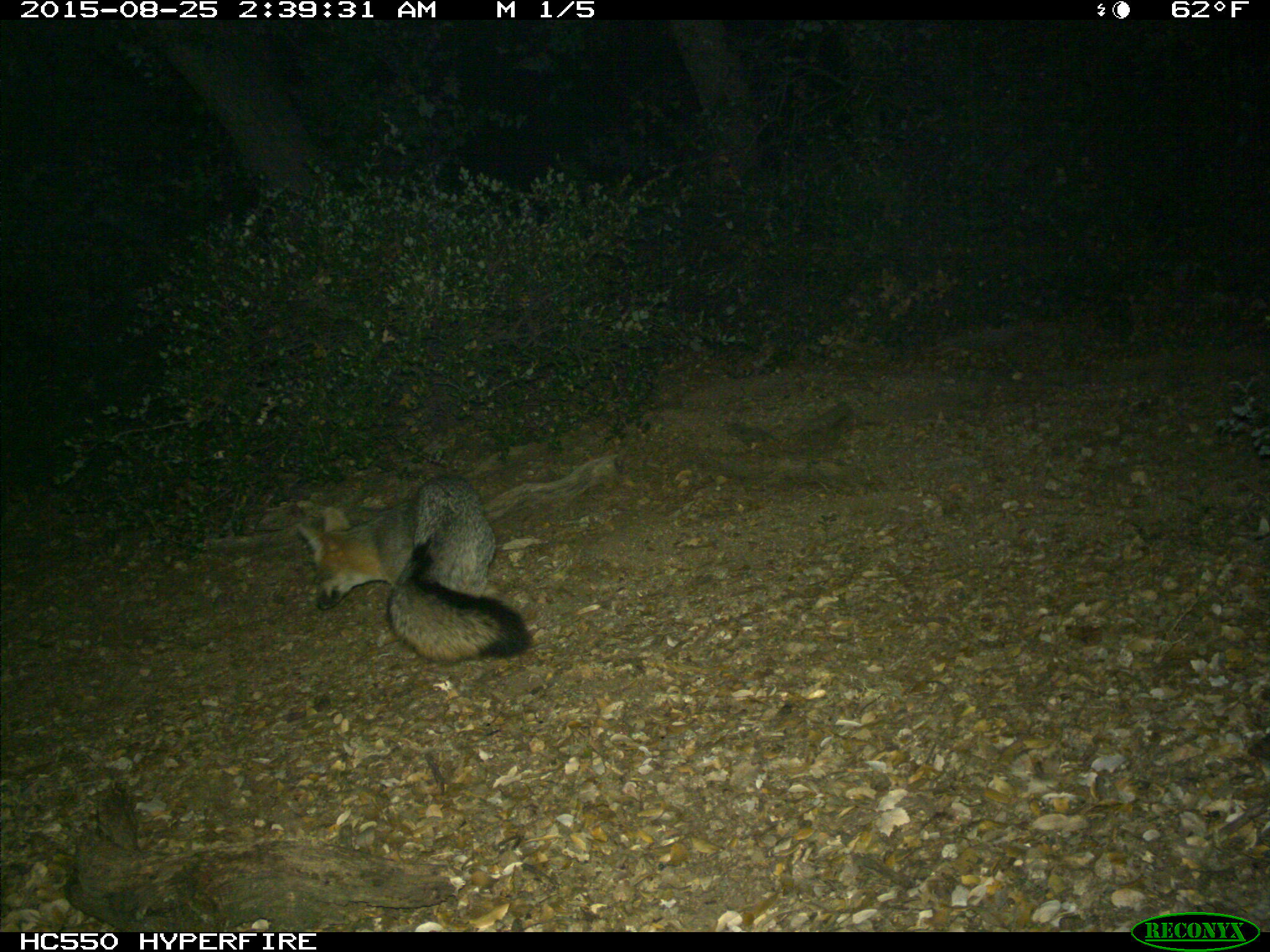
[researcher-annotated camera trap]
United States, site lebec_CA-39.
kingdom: Animalia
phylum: Chordata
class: Mammalia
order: Carnivora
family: Canidae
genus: Urocyon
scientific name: Urocyon cinereoargenteus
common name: gray fox